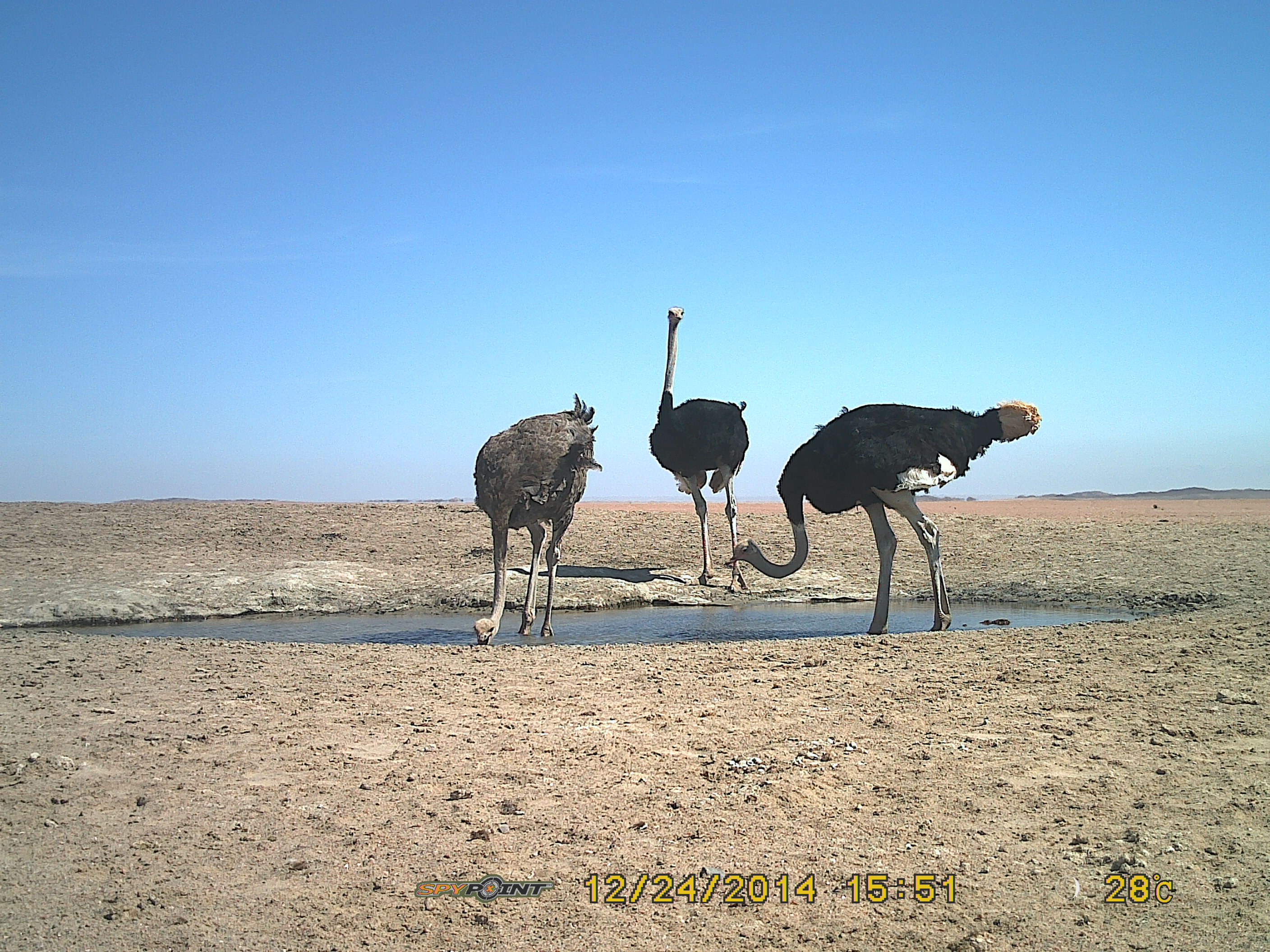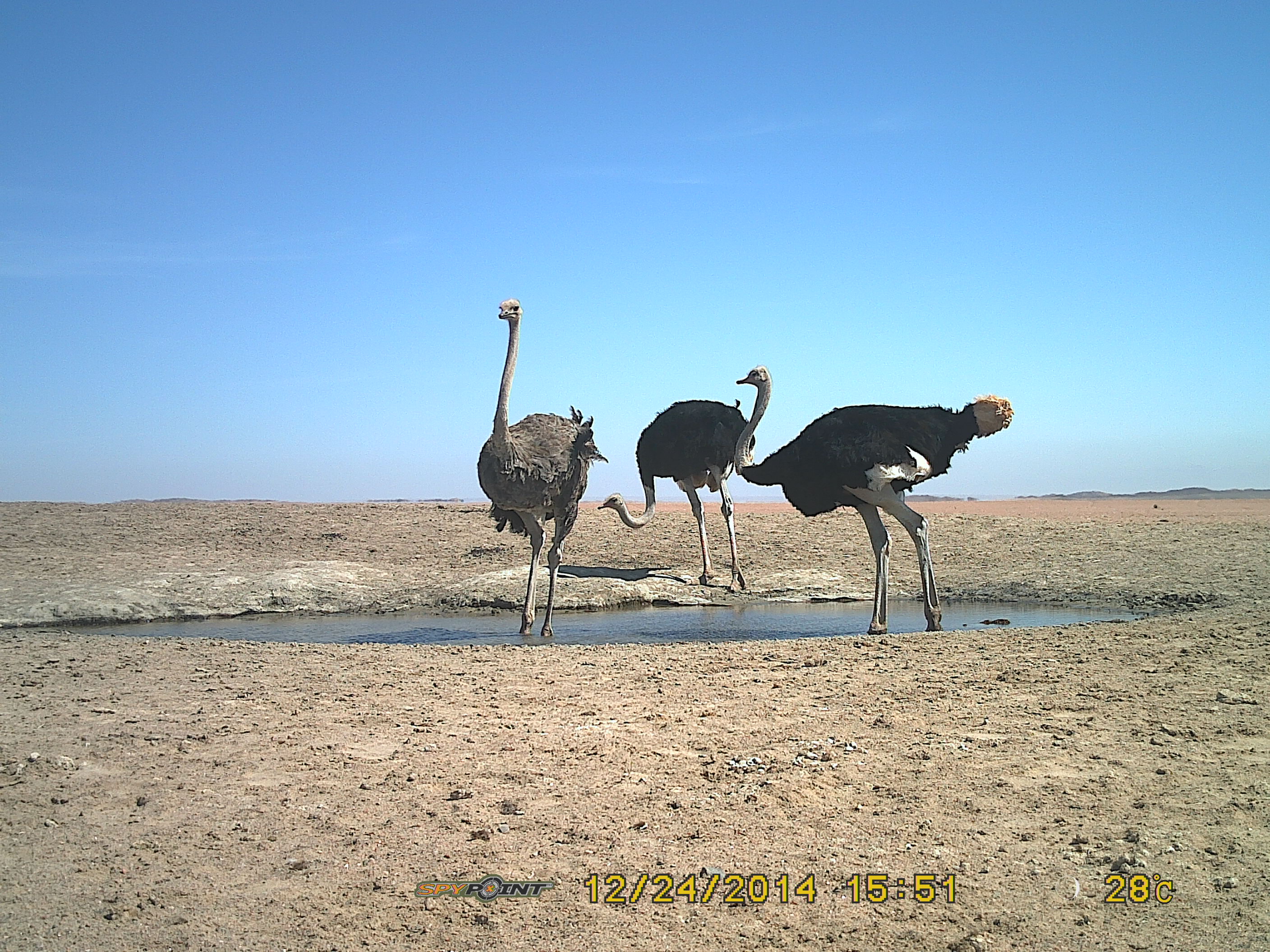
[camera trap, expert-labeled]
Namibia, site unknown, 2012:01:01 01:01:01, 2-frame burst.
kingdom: Animalia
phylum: Chordata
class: Aves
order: Struthioniformes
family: Struthionidae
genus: Struthio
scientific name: Struthio camelus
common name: common ostrich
Struthio camelus (common ostrich).